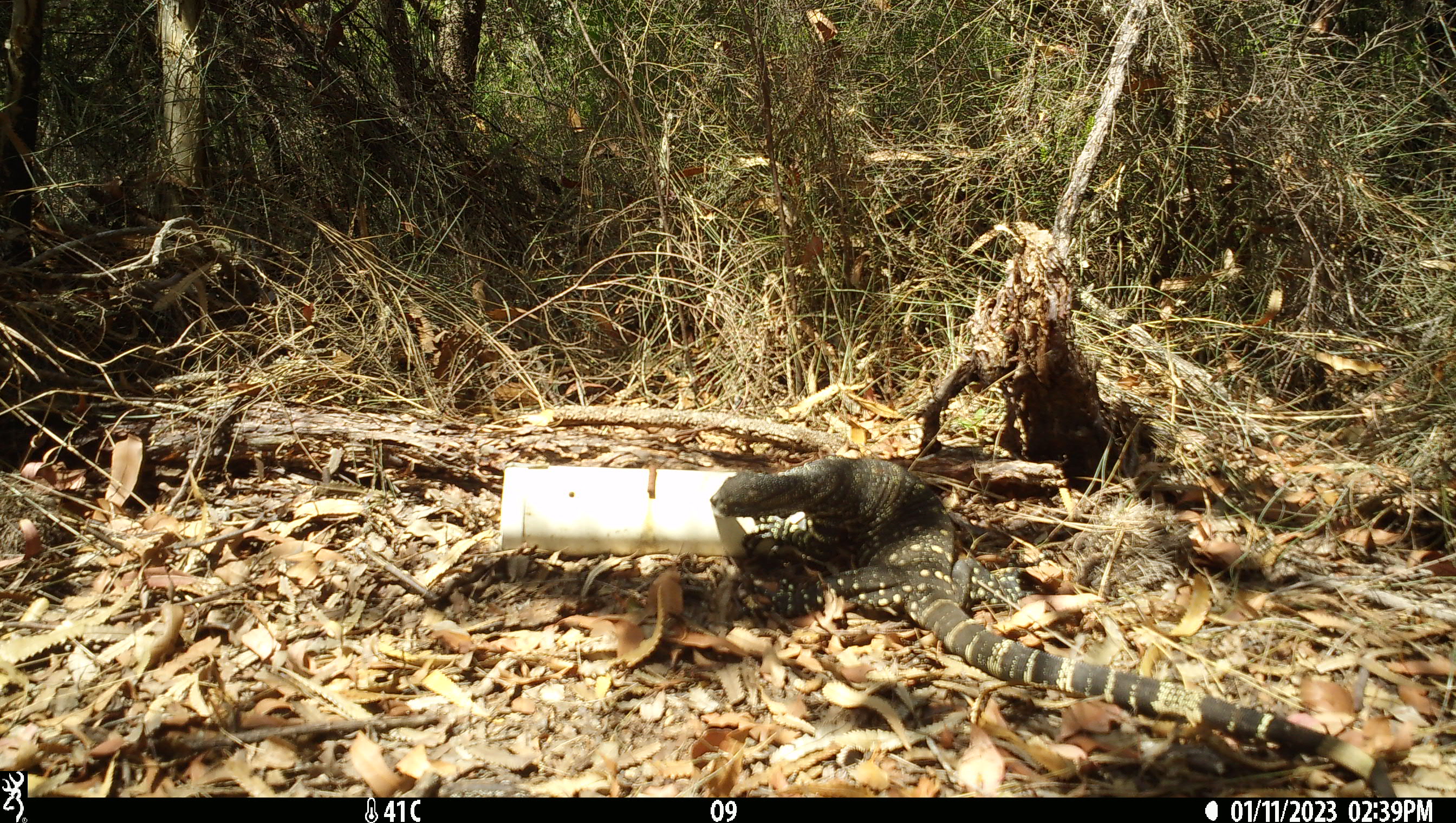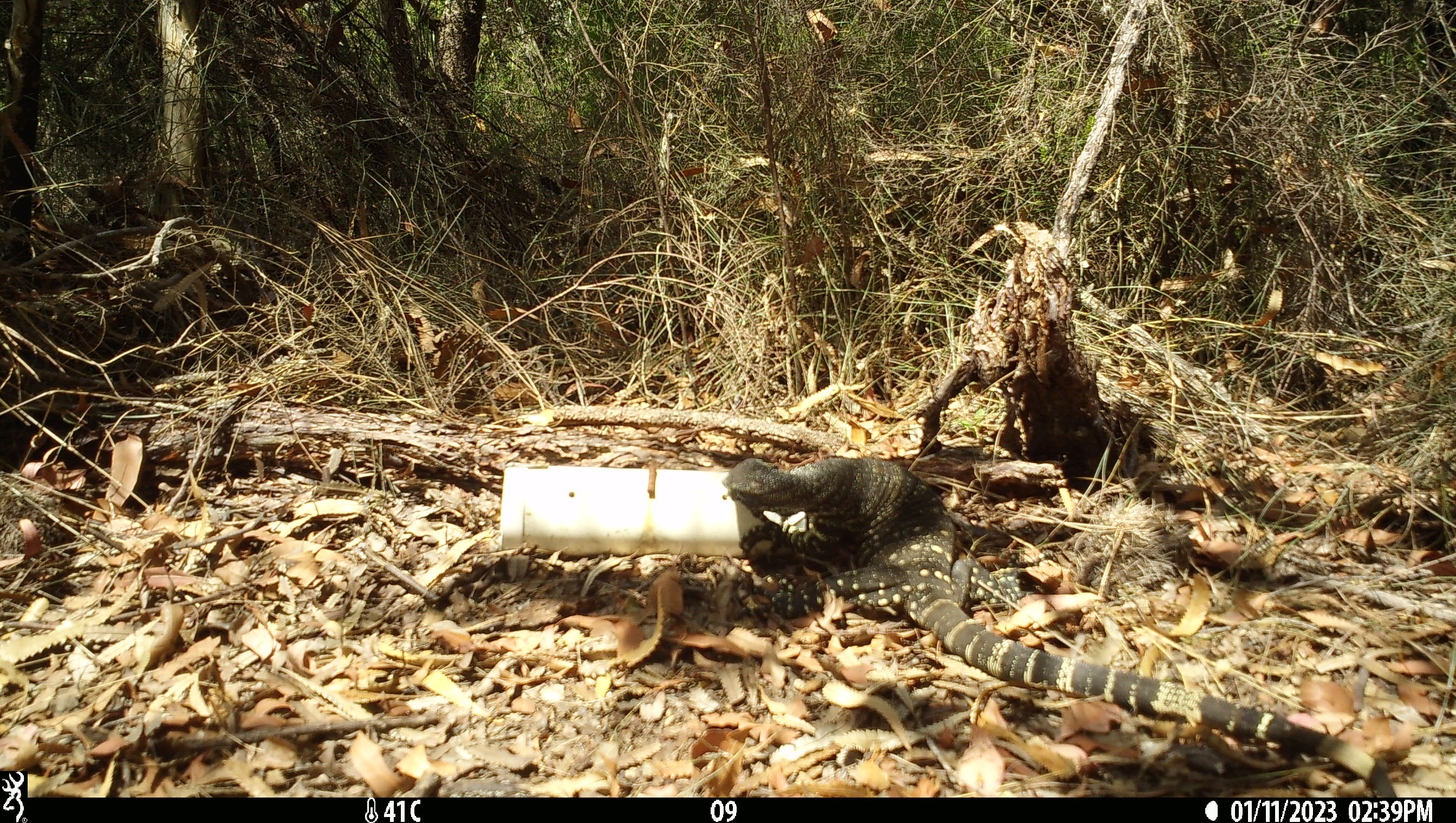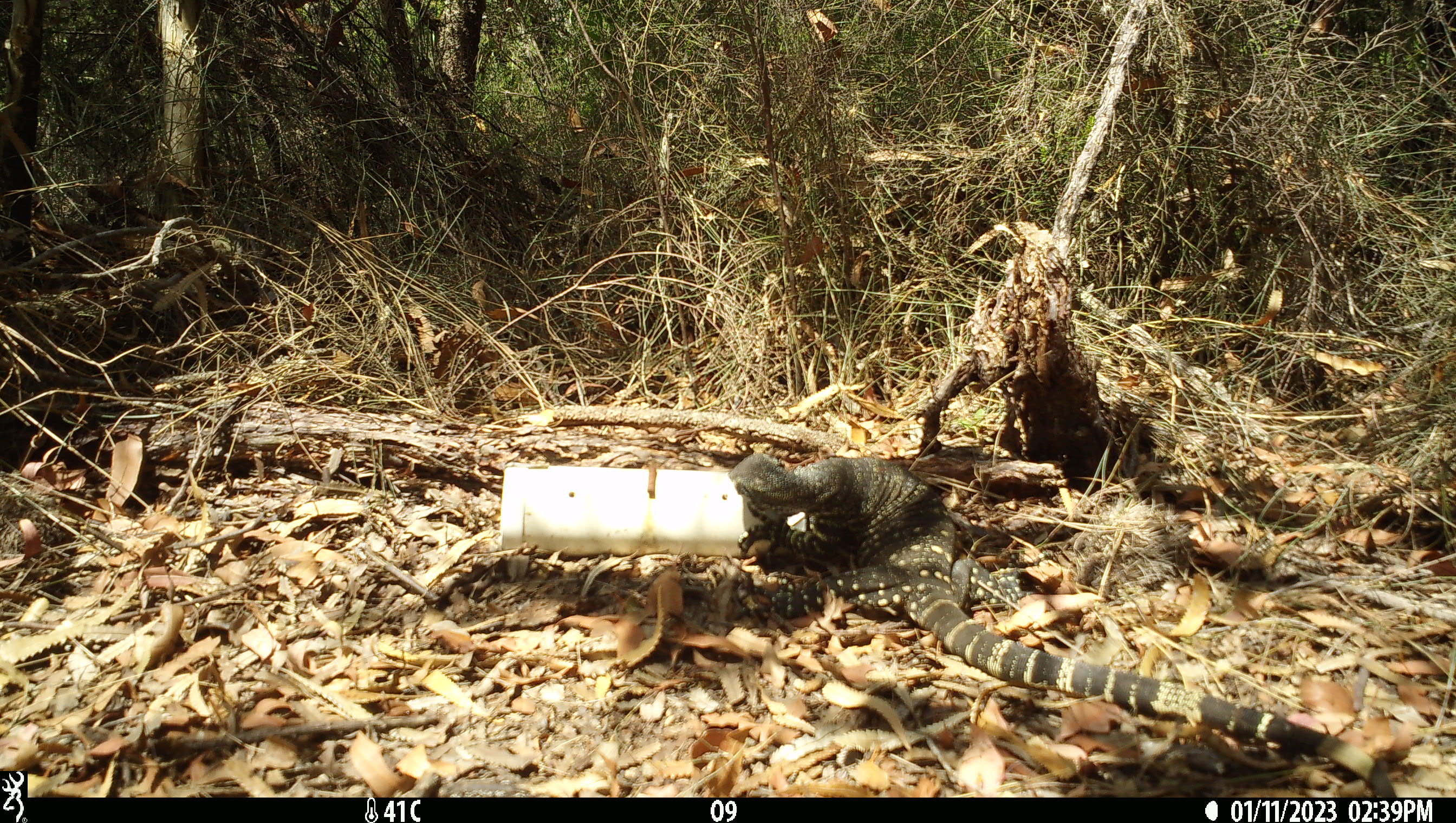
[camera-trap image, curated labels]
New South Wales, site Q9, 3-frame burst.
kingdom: Animalia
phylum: Chordata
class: Reptilia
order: Squamata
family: Varanidae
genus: Varanus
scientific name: Varanus varius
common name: lace monitor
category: goanna